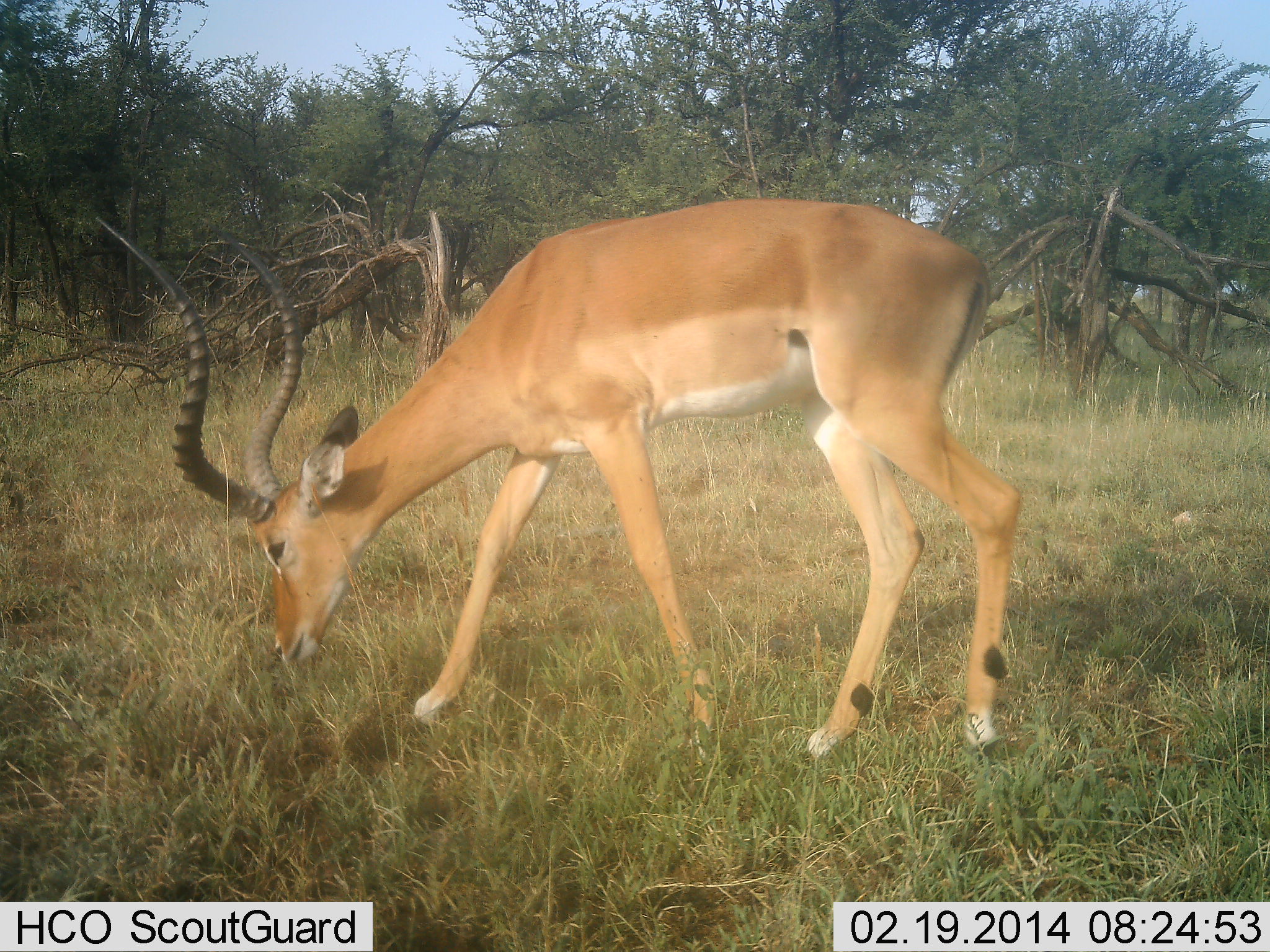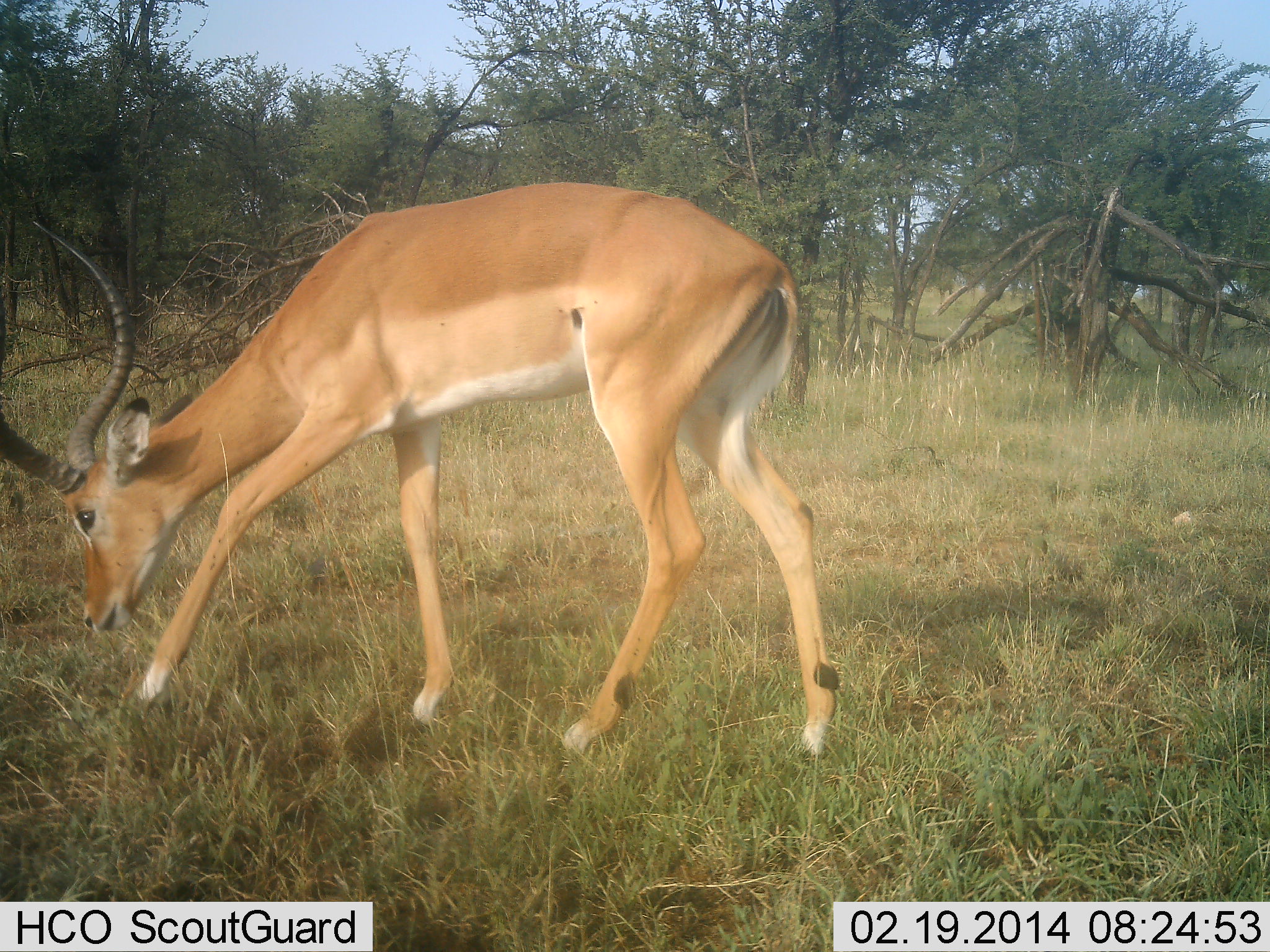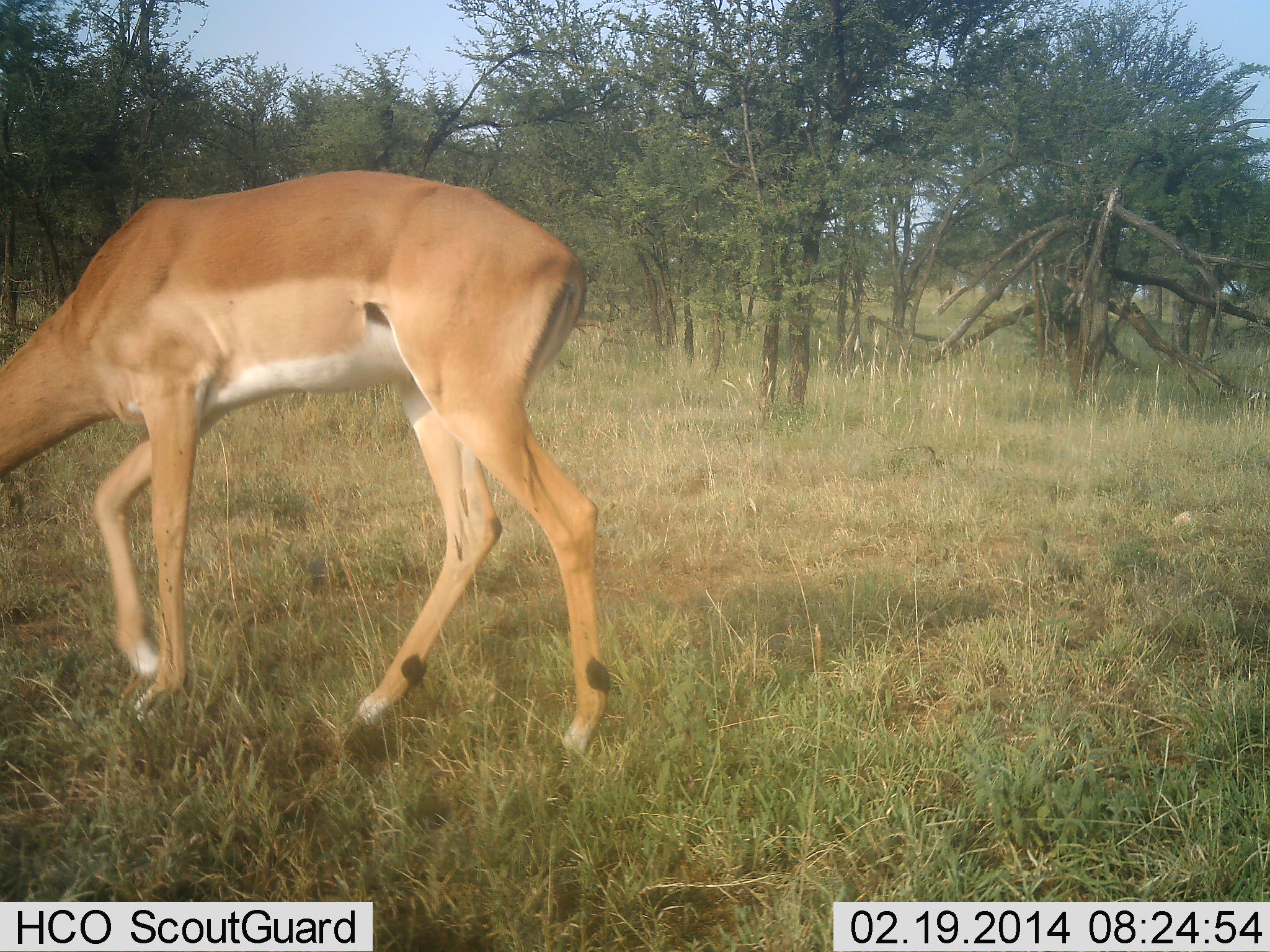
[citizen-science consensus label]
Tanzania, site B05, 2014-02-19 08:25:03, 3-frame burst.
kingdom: Animalia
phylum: Chordata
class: Mammalia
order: Artiodactyla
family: Bovidae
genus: Aepyceros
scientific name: Aepyceros melampus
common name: impala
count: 1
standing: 0%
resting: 0%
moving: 80%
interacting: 0%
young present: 0%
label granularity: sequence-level